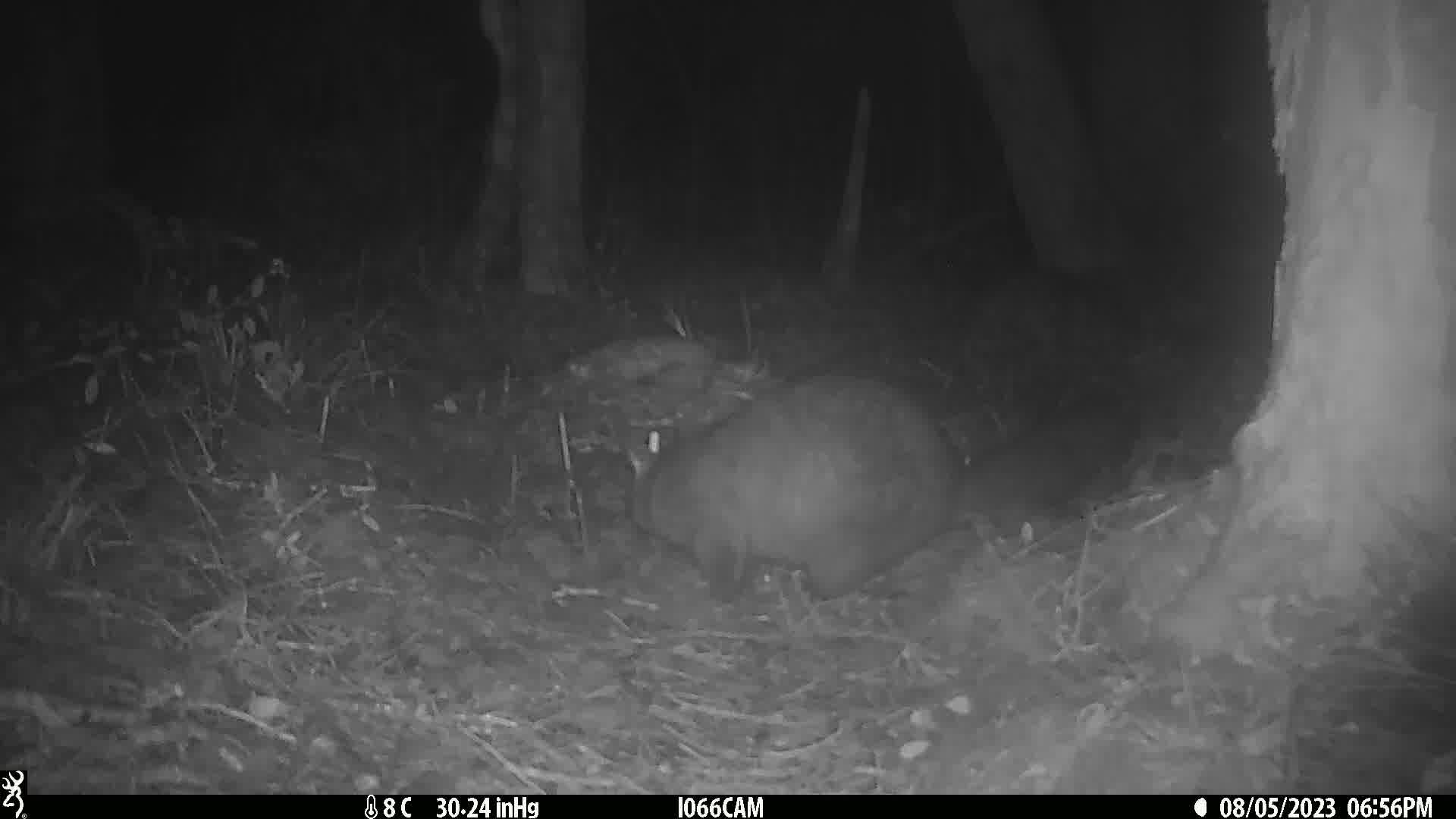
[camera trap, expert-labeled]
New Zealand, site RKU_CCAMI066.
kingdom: Animalia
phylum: Chordata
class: Mammalia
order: Diprotodontia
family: Phalangeridae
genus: Trichosurus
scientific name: Trichosurus vulpecula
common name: common brushtail possum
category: possum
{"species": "possum (common brushtail possum) (Trichosurus vulpecula)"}